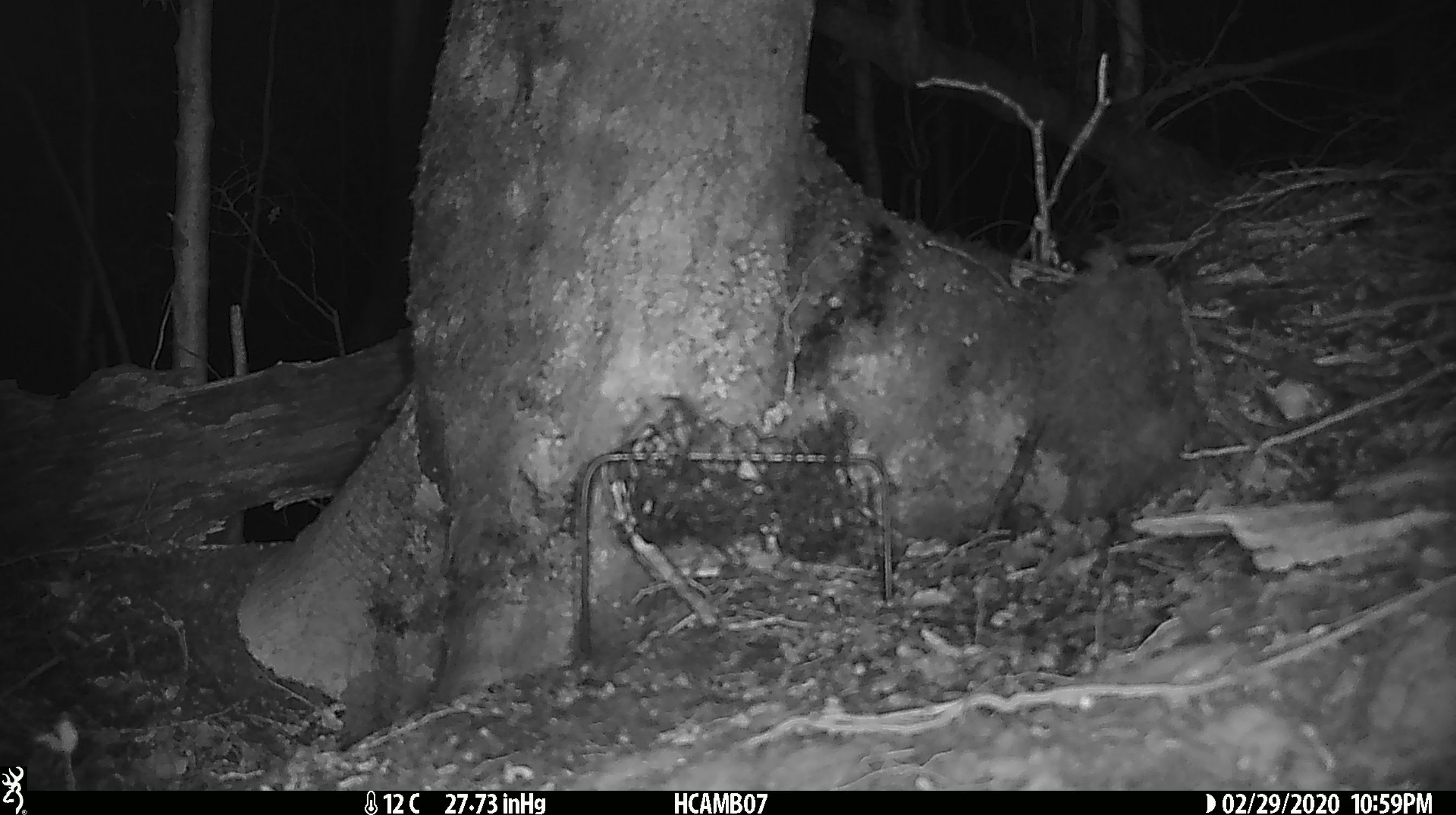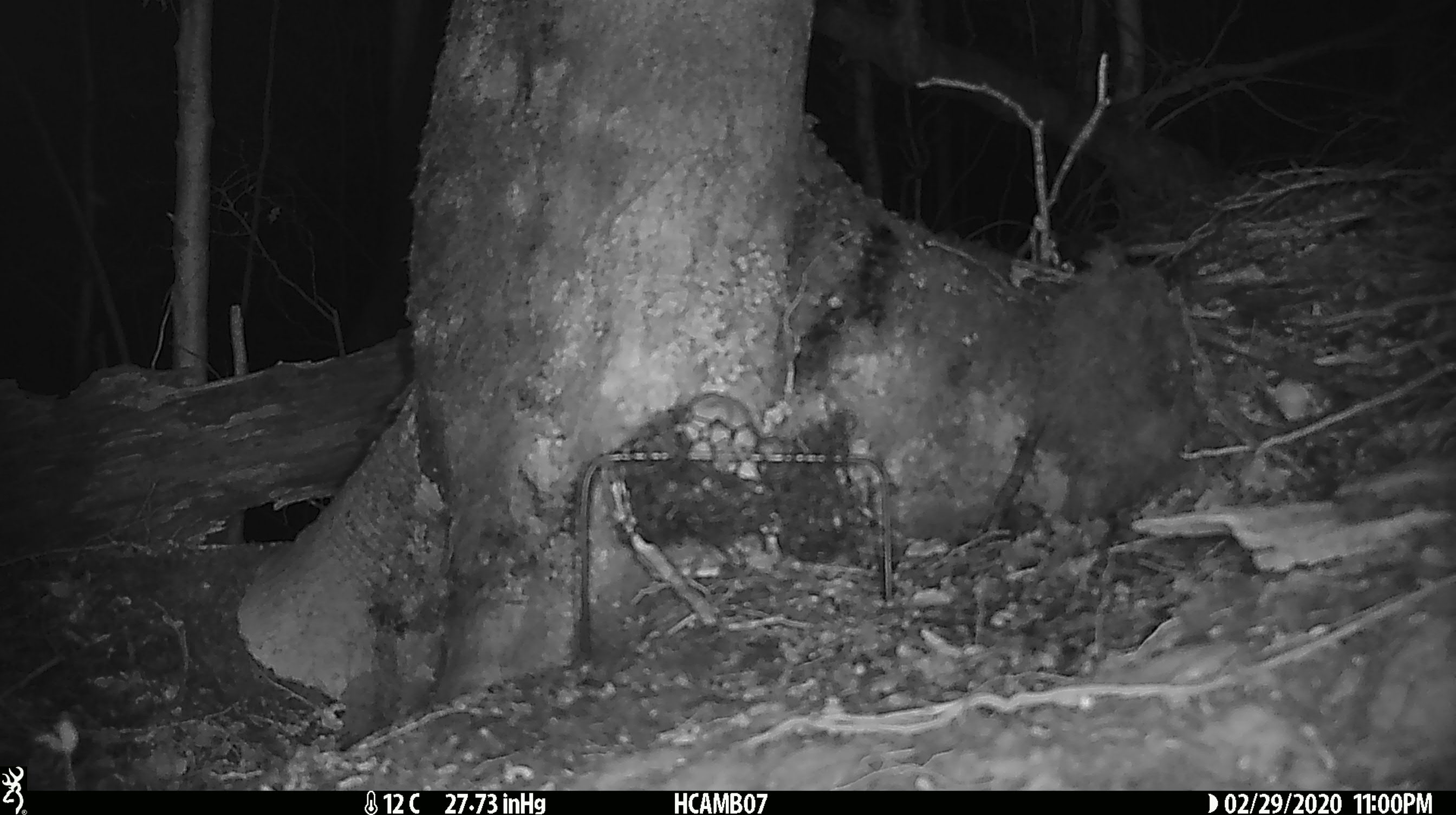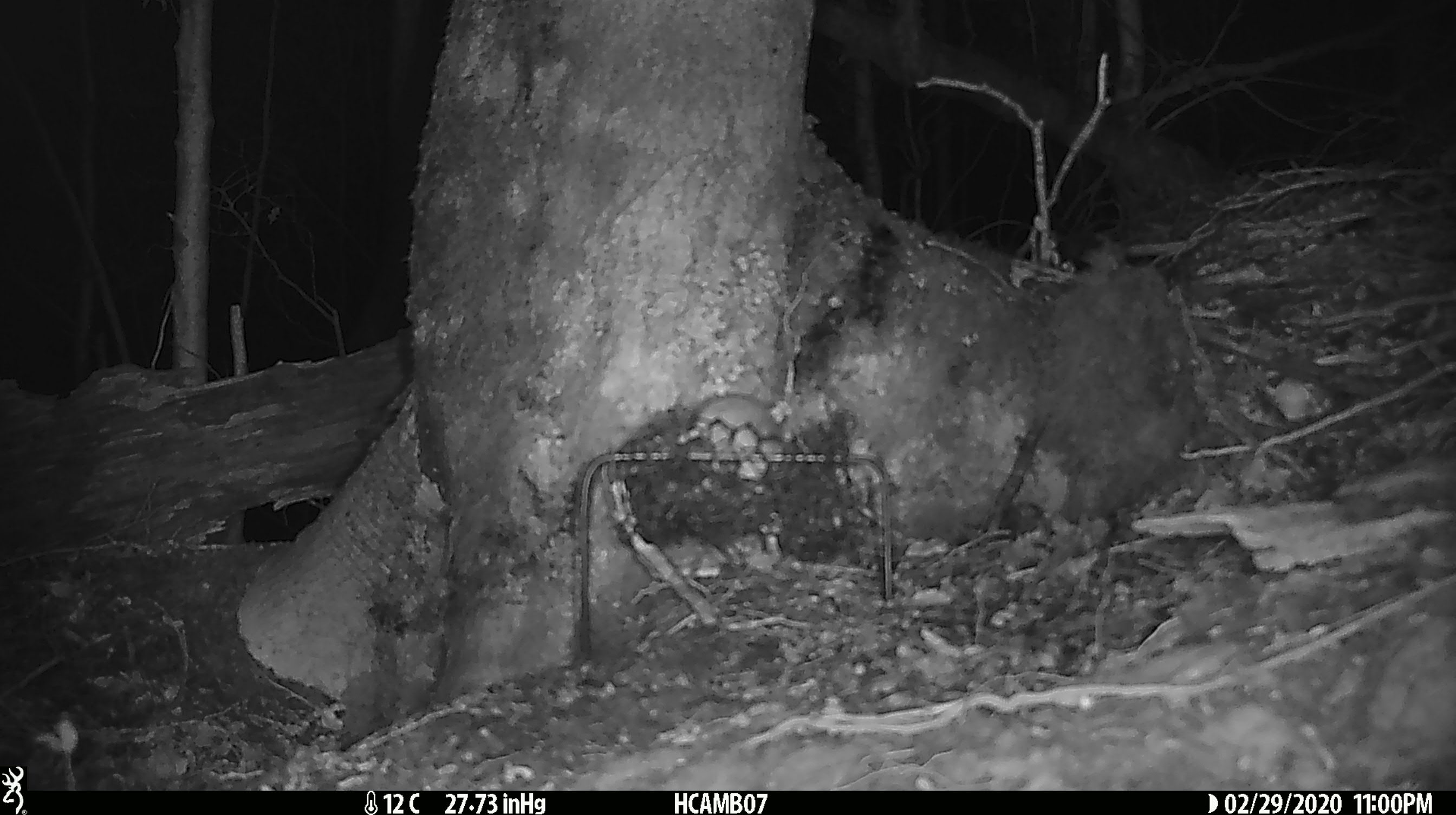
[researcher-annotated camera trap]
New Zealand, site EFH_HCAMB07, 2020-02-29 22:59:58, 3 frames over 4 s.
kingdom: Animalia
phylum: Chordata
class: Mammalia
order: Rodentia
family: Muridae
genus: Mus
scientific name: Mus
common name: mouse